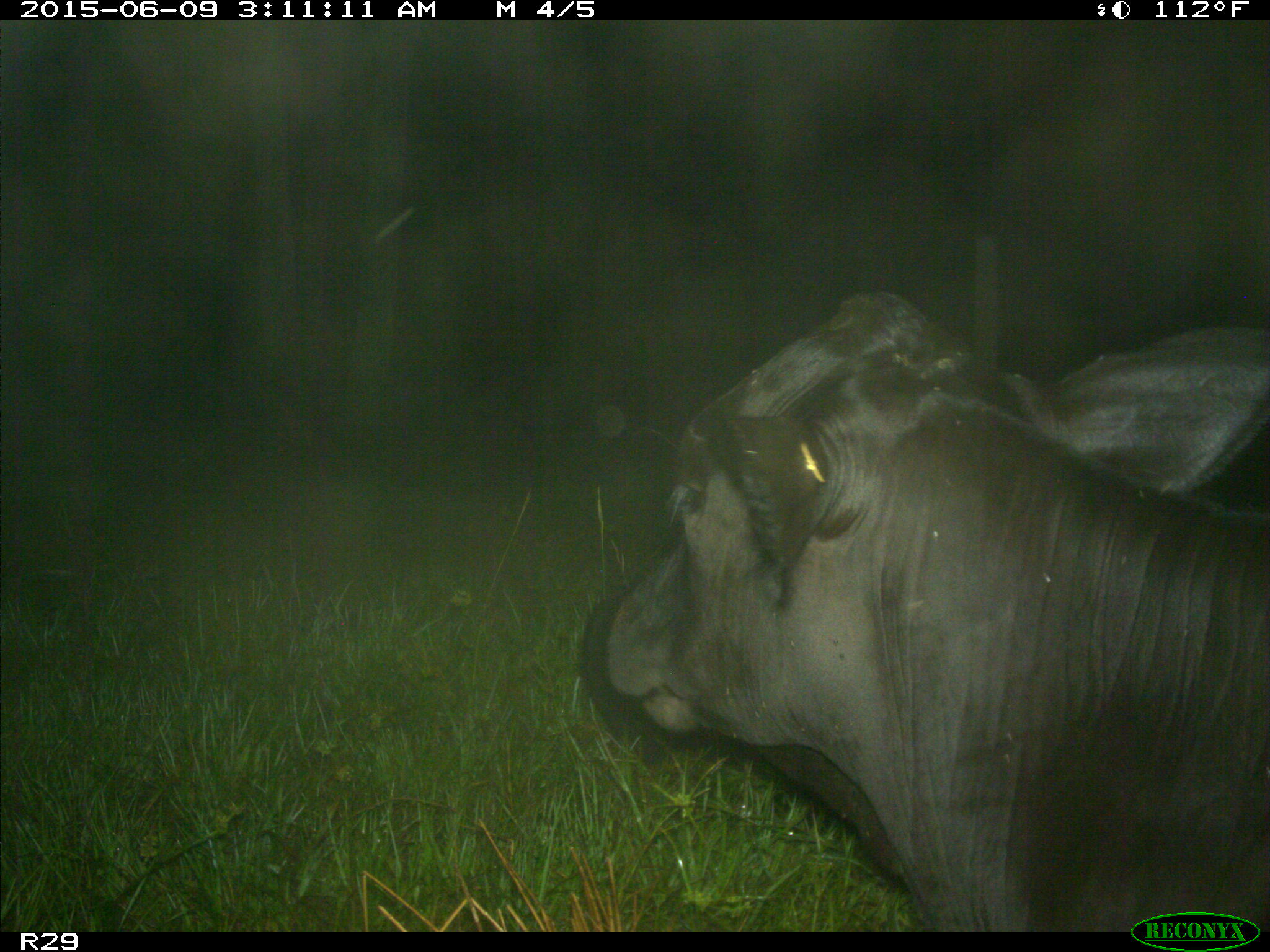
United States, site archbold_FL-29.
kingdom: Animalia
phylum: Chordata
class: Mammalia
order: Artiodactyla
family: Bovidae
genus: Bos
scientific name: Bos taurus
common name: domestic cow